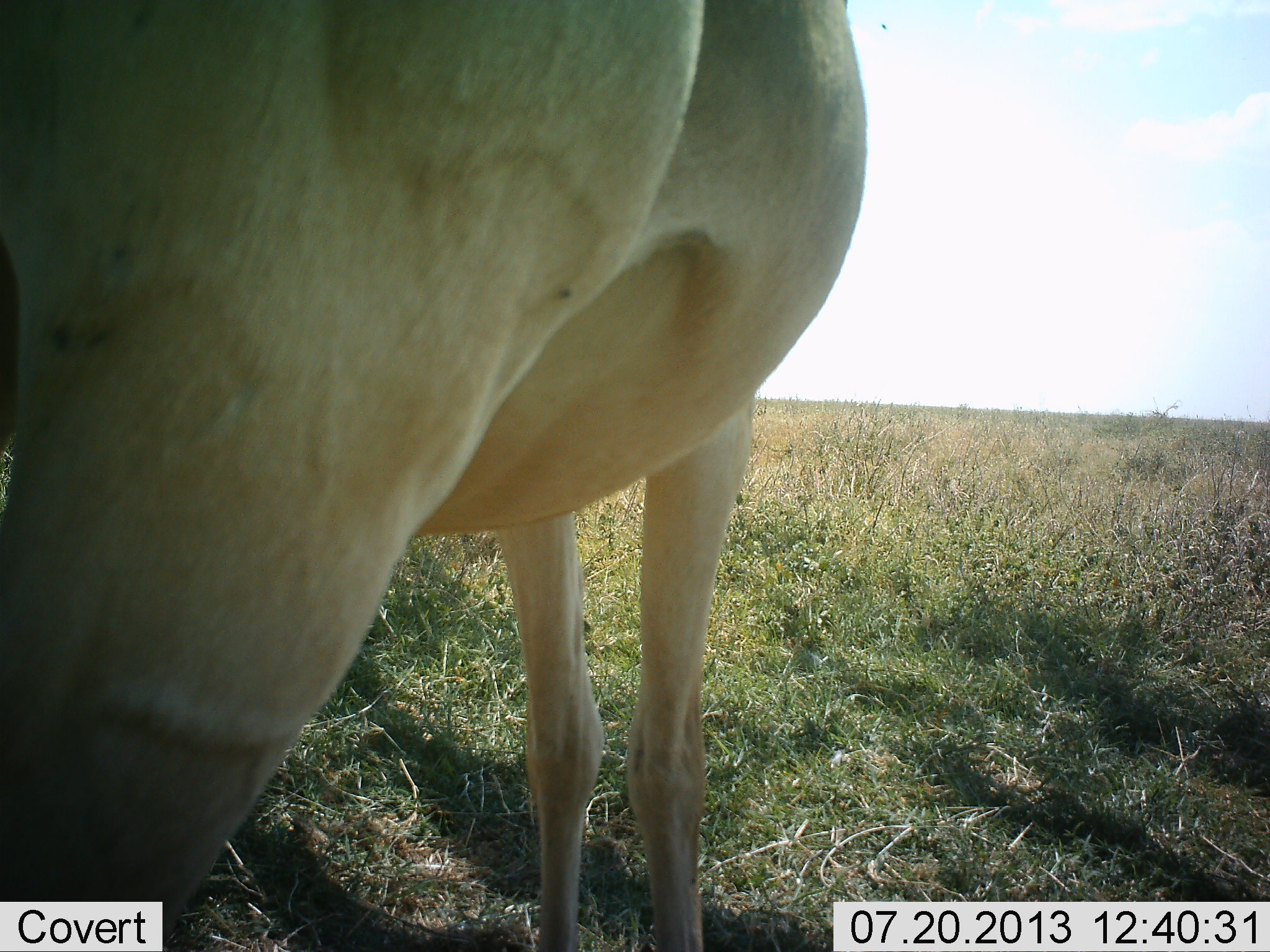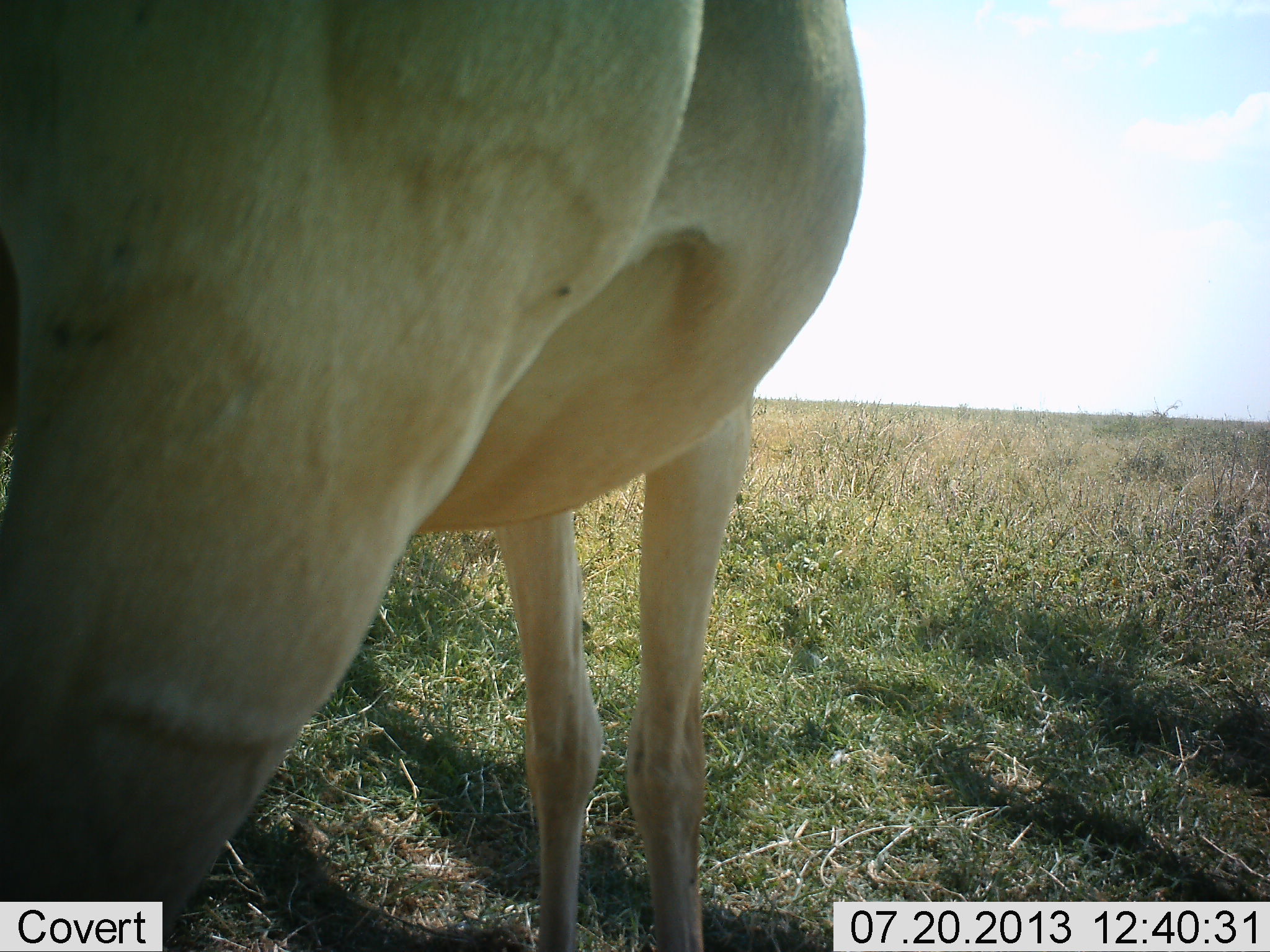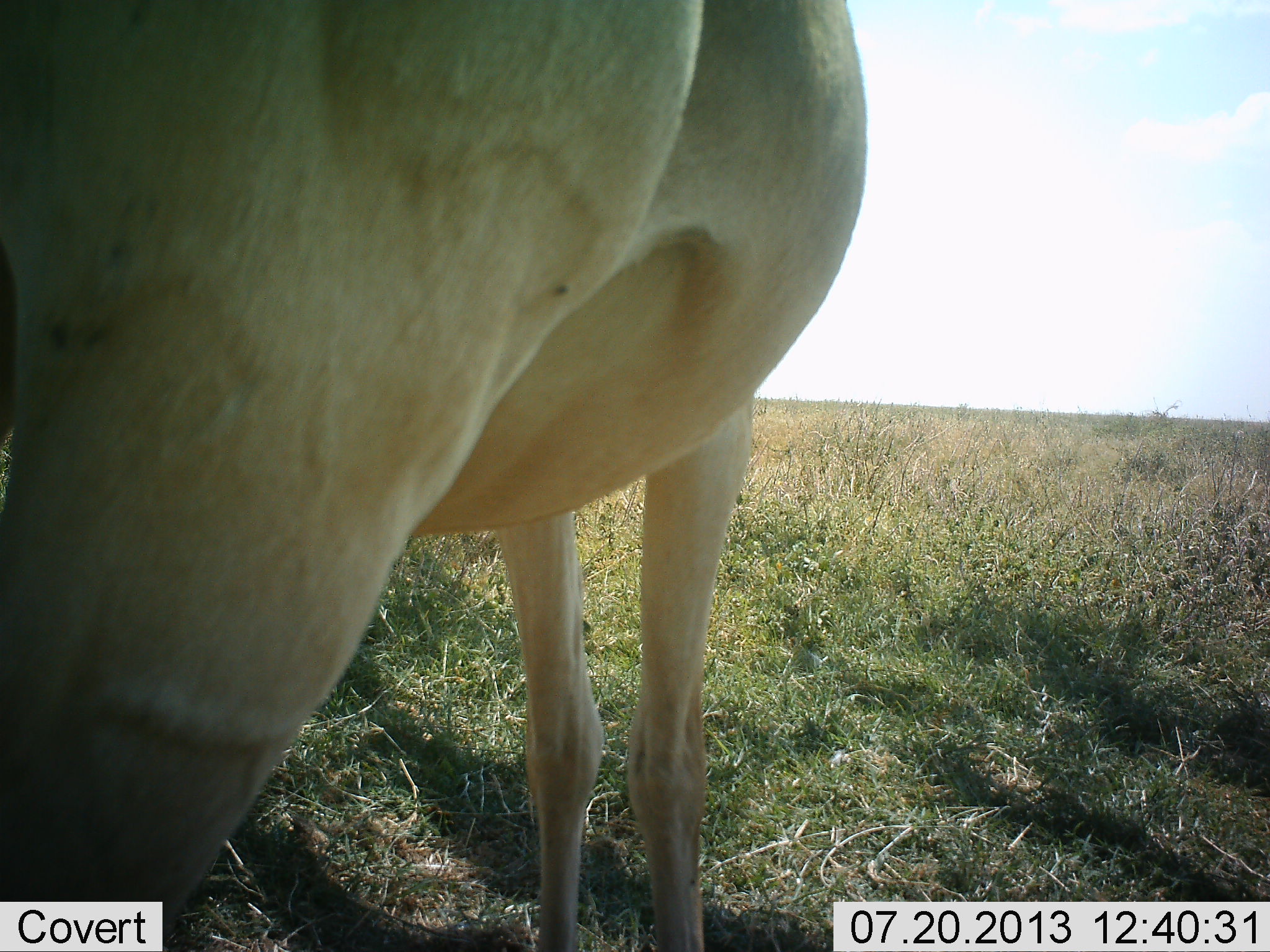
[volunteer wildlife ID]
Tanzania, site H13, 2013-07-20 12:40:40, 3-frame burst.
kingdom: Animalia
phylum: Chordata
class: Mammalia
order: Artiodactyla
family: Bovidae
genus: Alcelaphus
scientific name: Alcelaphus buselaphus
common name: hartebeest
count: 1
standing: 100%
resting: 0%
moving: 5%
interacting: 0%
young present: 0%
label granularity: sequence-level